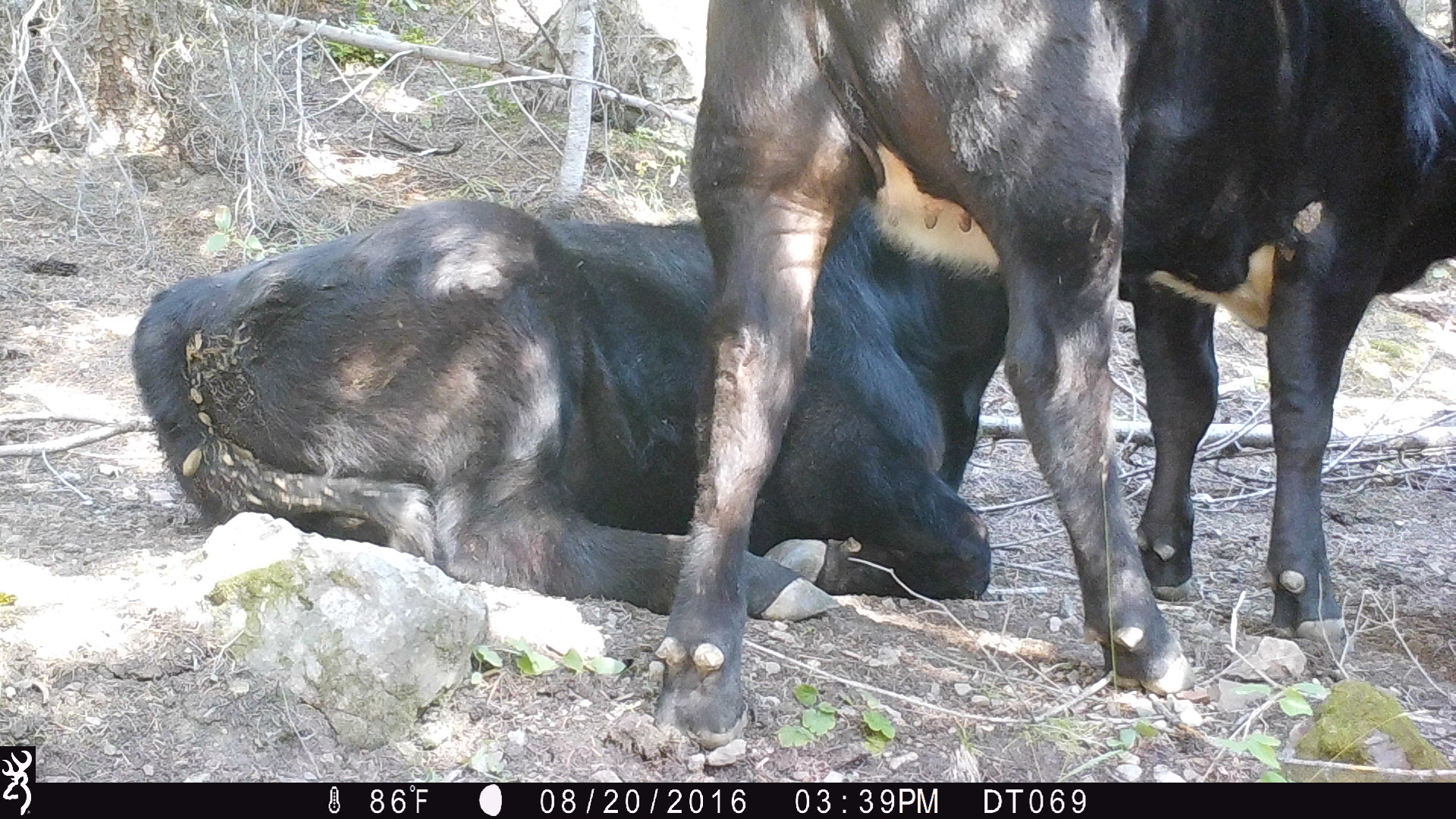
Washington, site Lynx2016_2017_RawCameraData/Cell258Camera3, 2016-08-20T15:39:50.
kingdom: Animalia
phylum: Chordata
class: Mammalia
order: Artiodactyla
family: Bovidae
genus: Bos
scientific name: Bos taurus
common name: domestic cattle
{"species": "domestic cattle (Bos taurus)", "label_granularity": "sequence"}